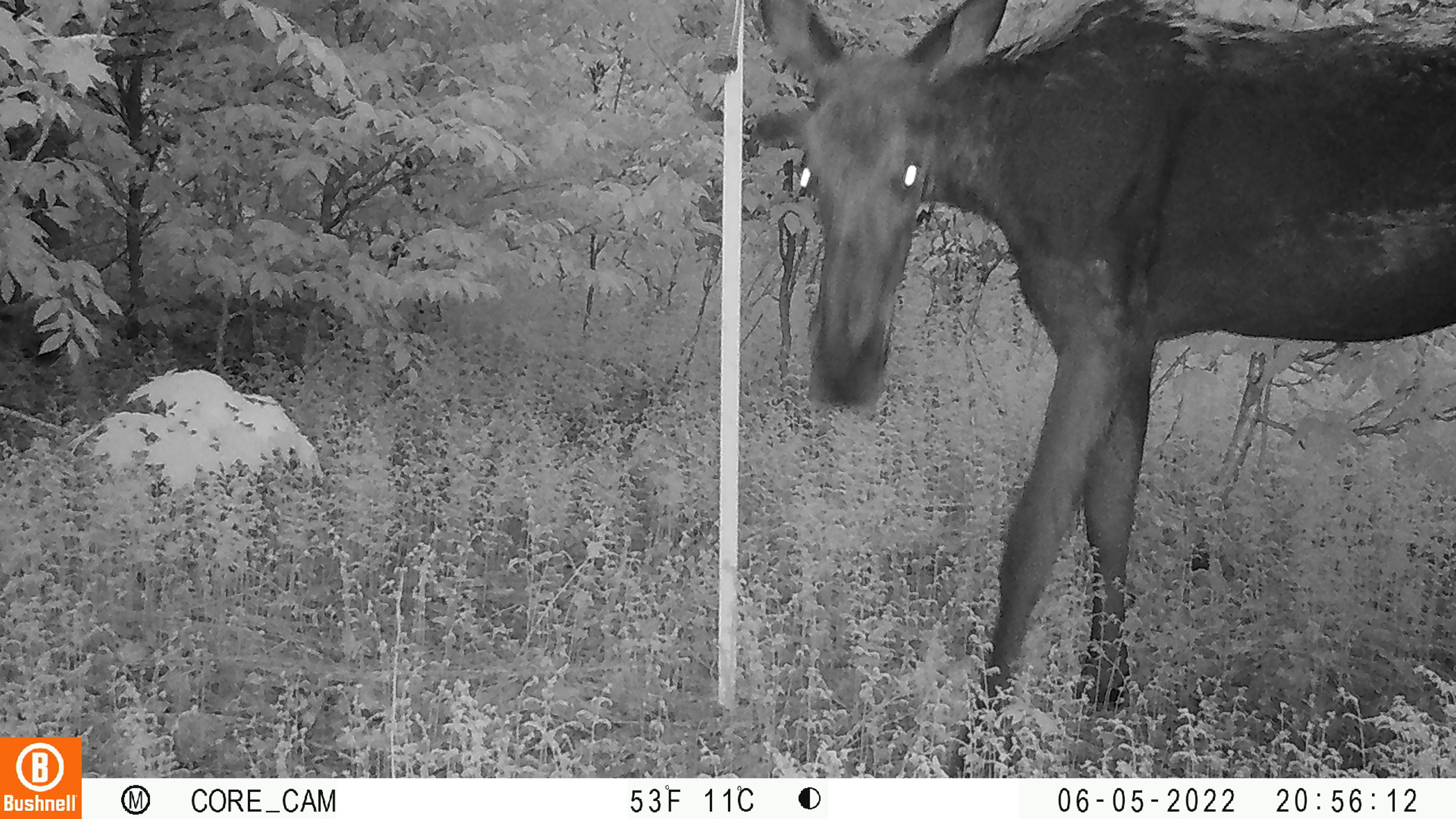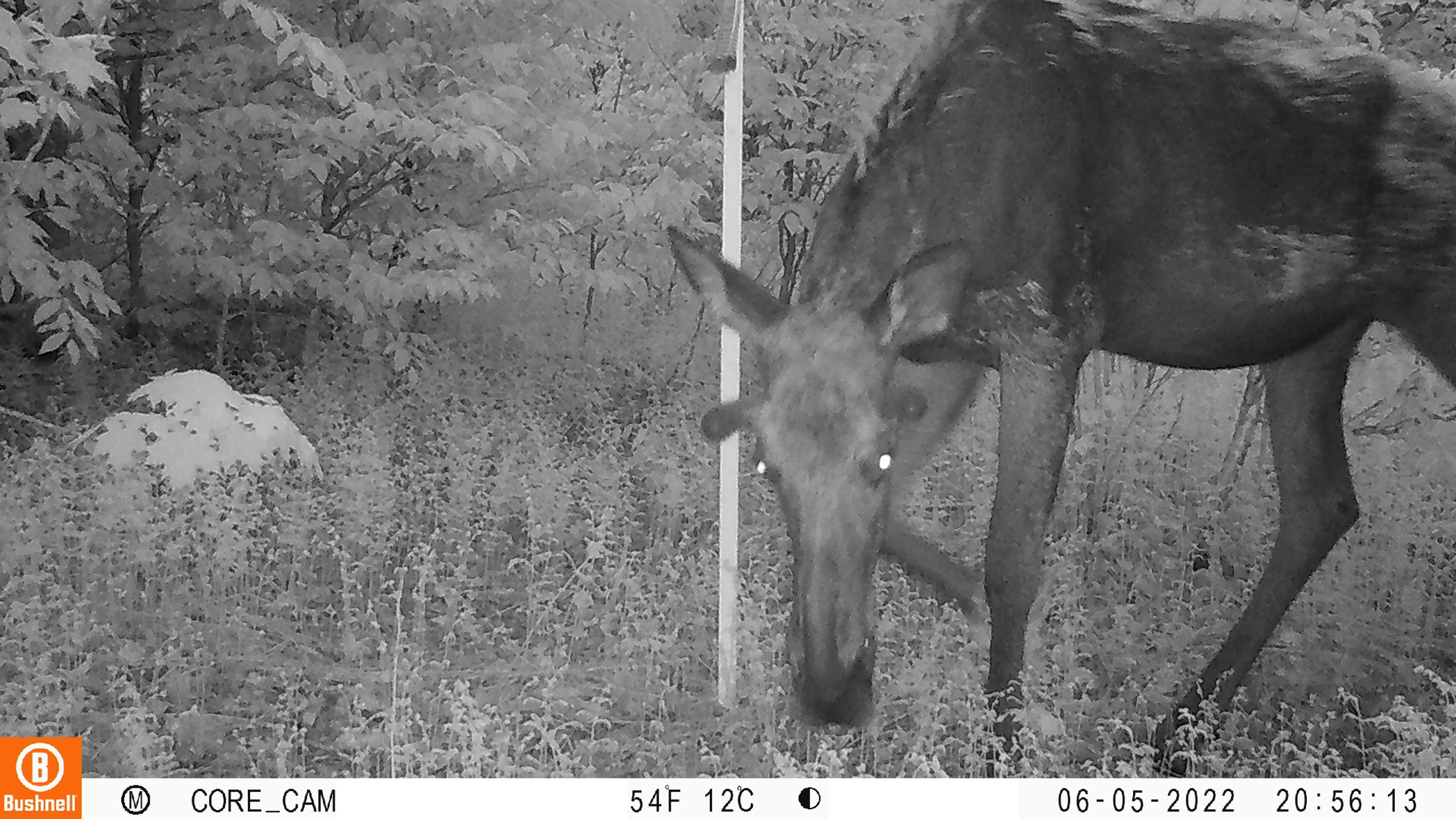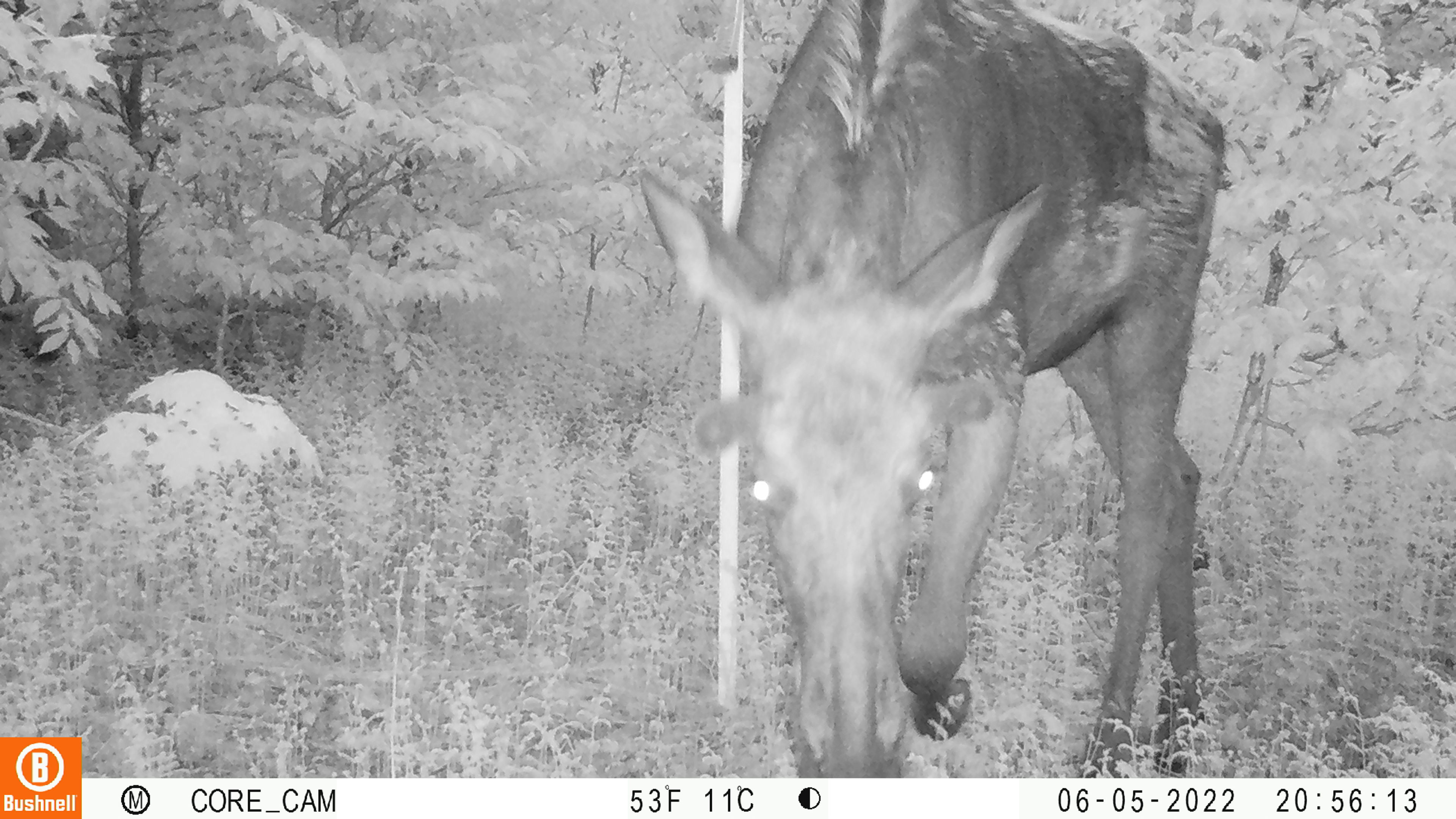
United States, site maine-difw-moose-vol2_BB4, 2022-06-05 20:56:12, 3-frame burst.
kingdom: Animalia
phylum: Chordata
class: Mammalia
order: Artiodactyla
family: Cervidae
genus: Alces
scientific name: Alces alces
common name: moose